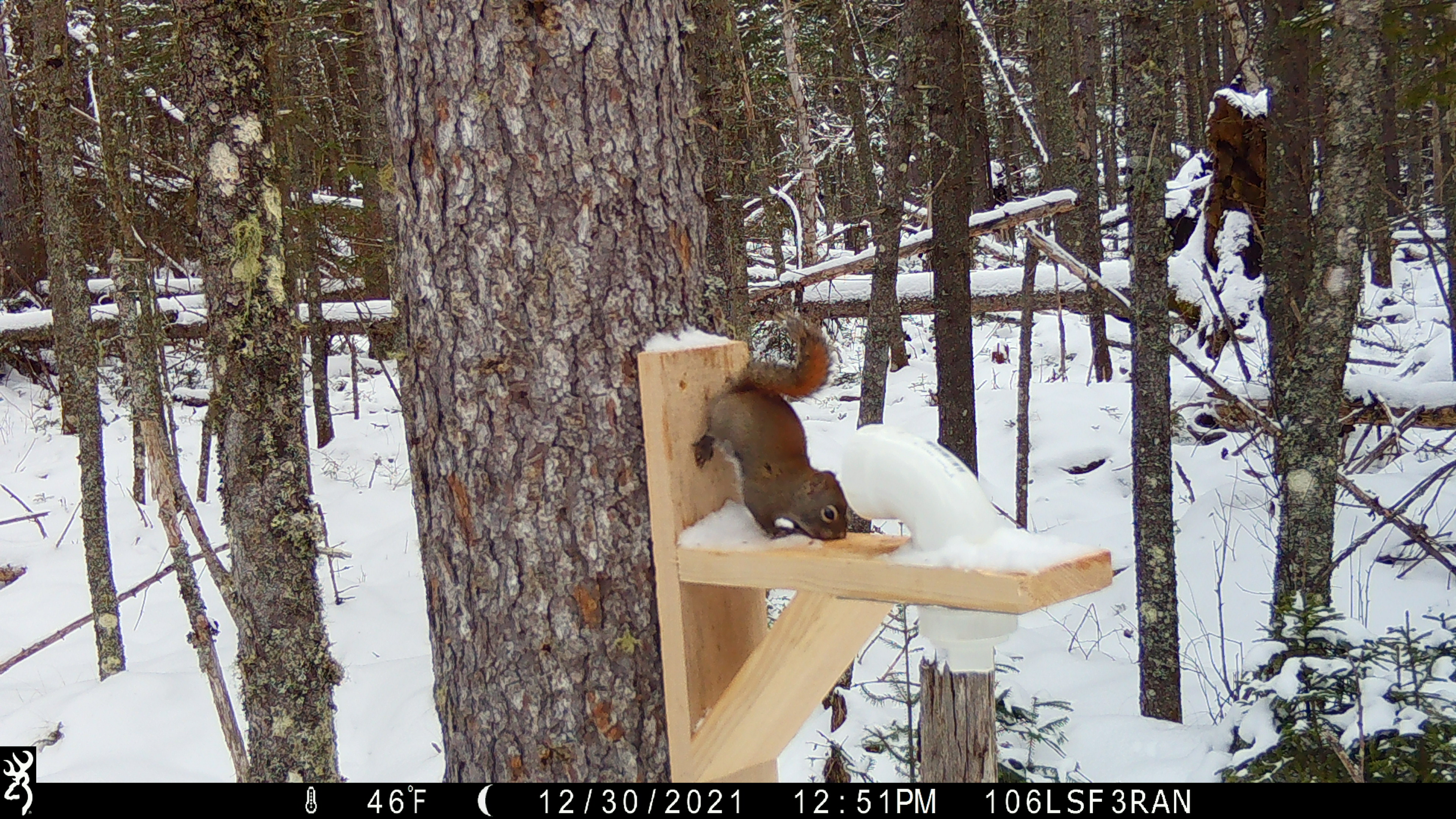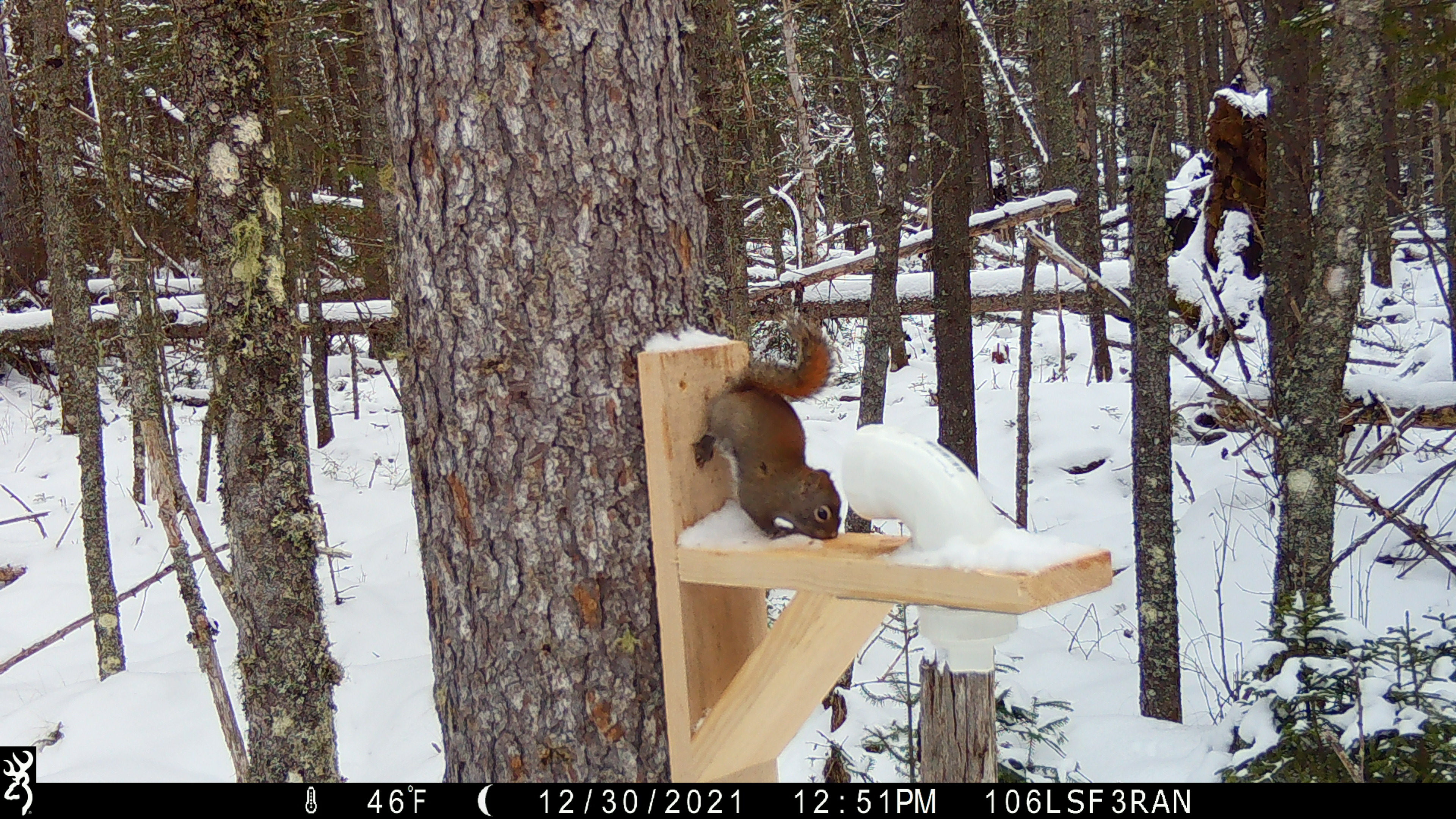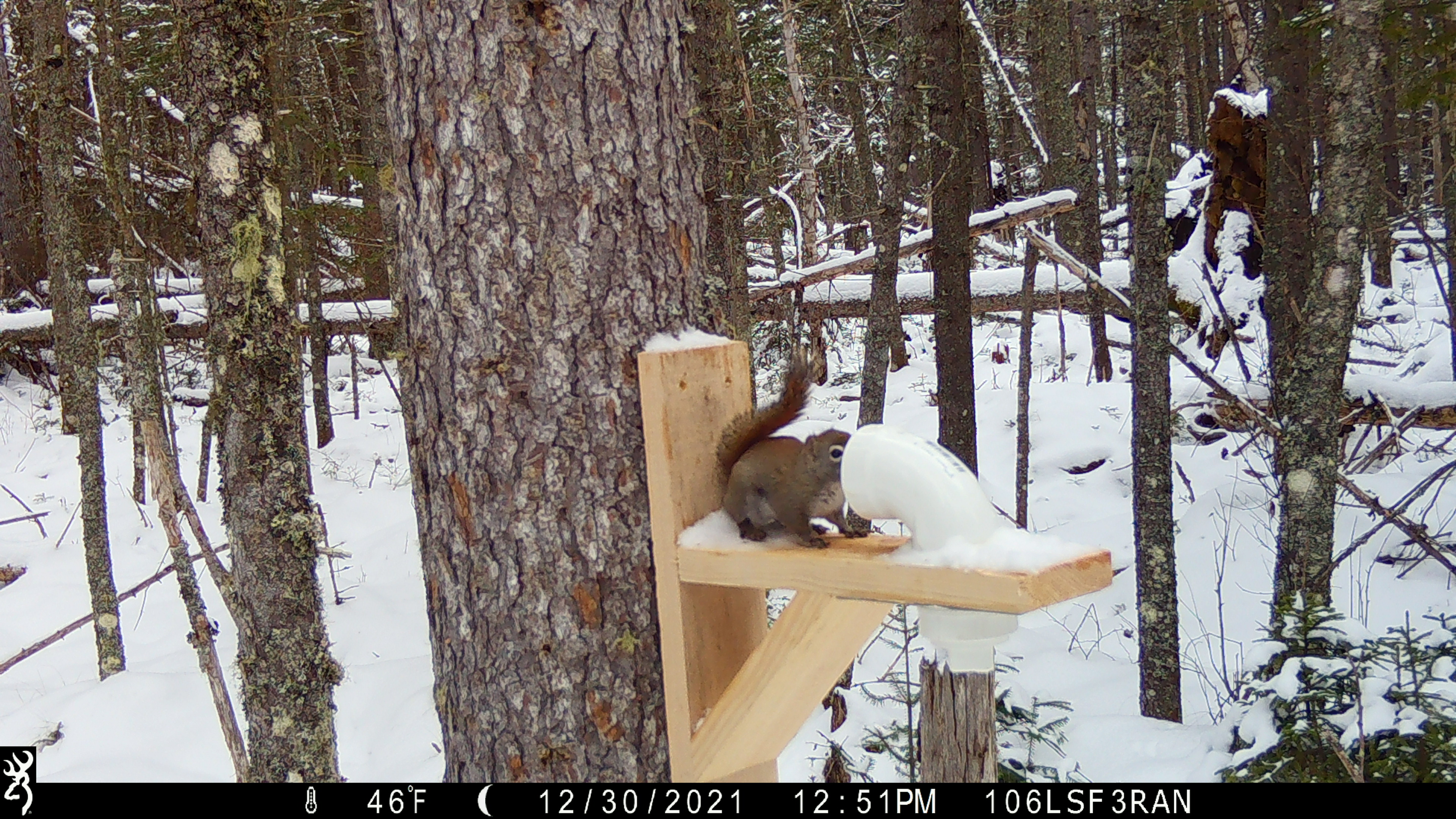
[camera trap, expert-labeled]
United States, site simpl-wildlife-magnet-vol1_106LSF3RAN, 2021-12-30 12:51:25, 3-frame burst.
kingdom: Animalia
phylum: Chordata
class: Mammalia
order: Rodentia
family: Sciuridae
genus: Tamiasciurus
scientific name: Tamiasciurus hudsonicus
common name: red squirrel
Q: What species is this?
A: Red squirrel (Tamiasciurus hudsonicus).